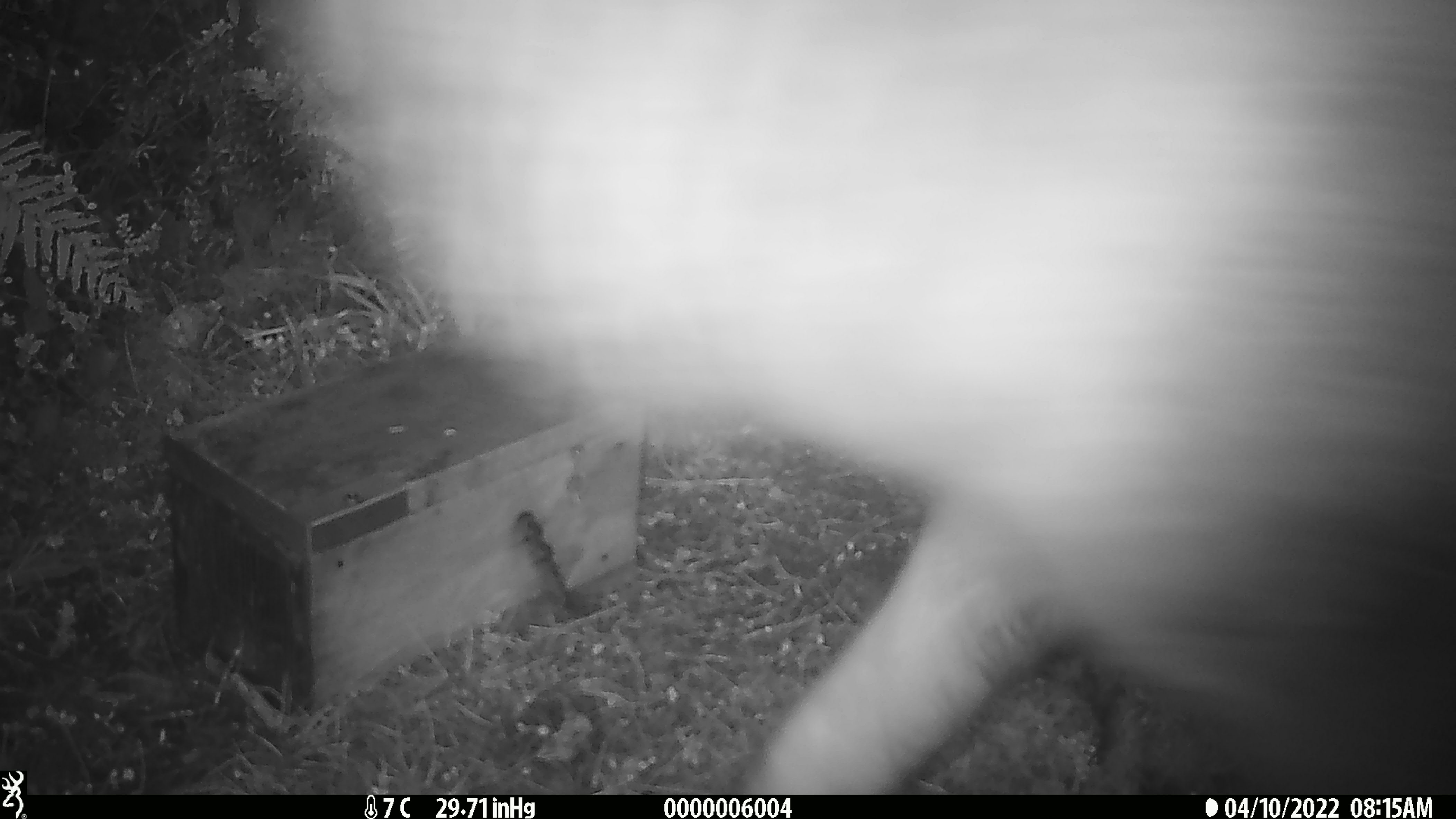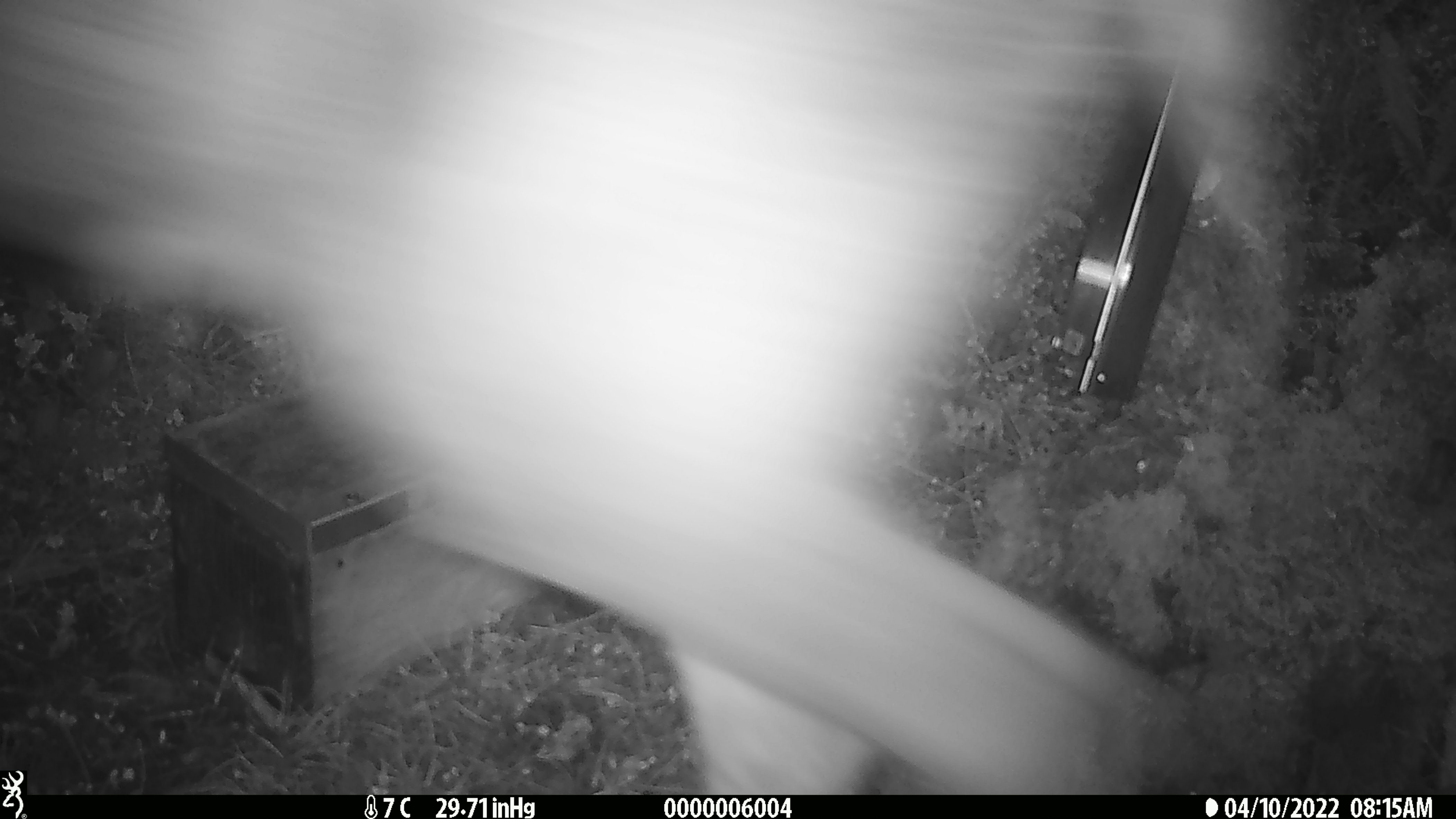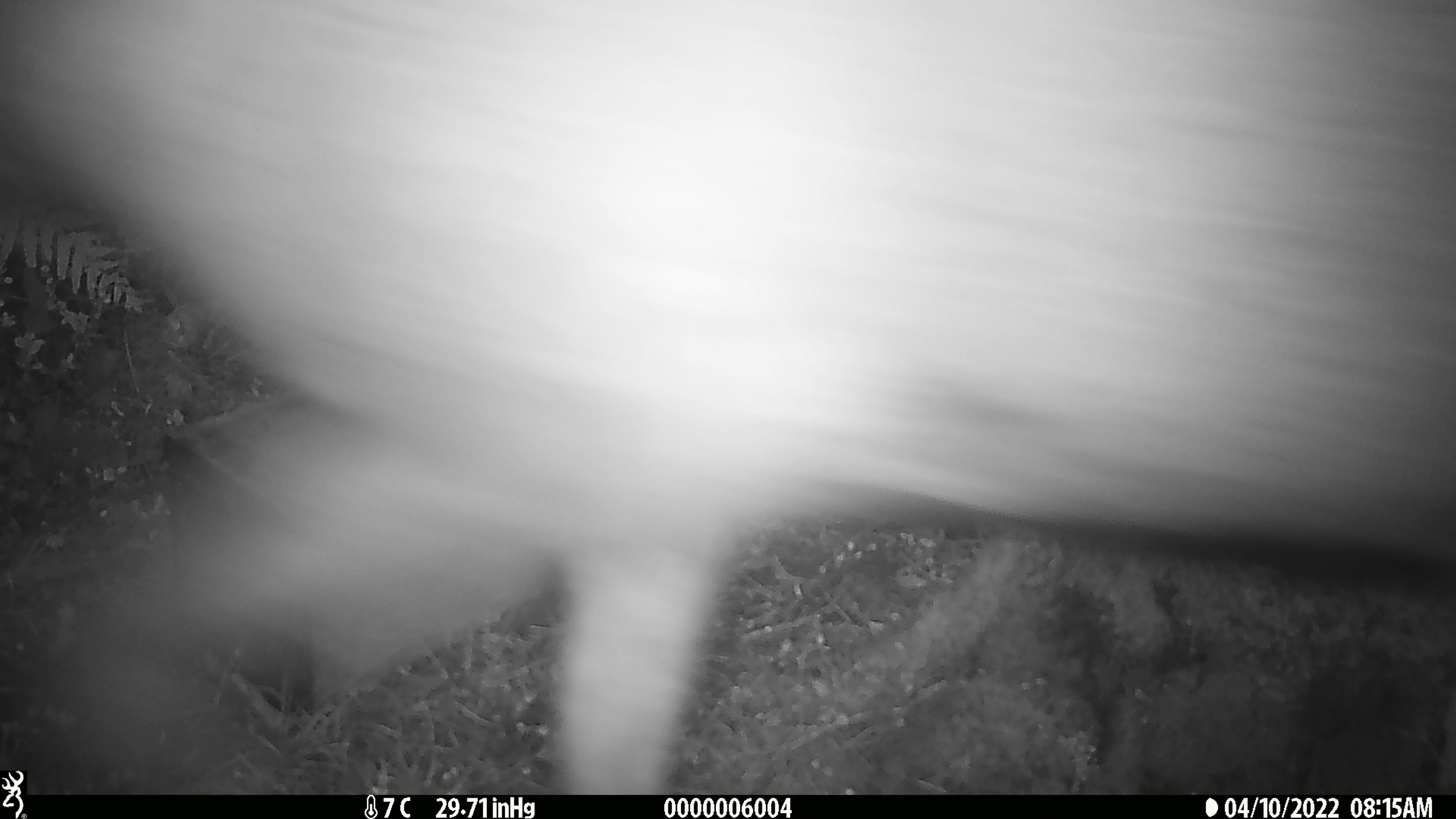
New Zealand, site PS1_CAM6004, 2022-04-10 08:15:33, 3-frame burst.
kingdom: Animalia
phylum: Chordata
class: Mammalia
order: Artiodactyla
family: Cervidae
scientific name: Cervidae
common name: deer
Deer (Cervidae).